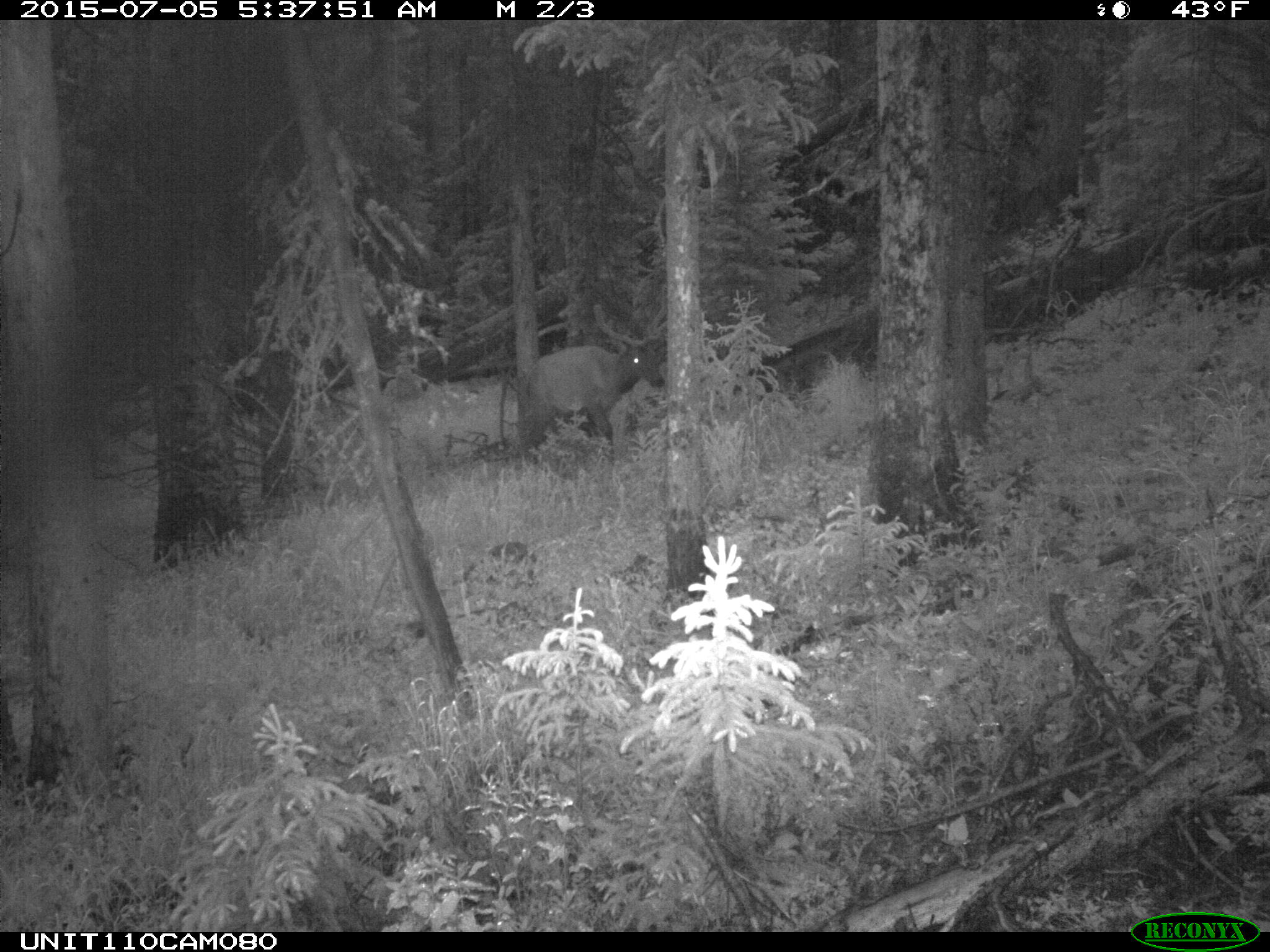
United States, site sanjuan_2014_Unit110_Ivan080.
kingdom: Animalia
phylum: Chordata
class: Mammalia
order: Artiodactyla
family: Cervidae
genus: Cervus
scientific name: Cervus elaphus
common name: red deer